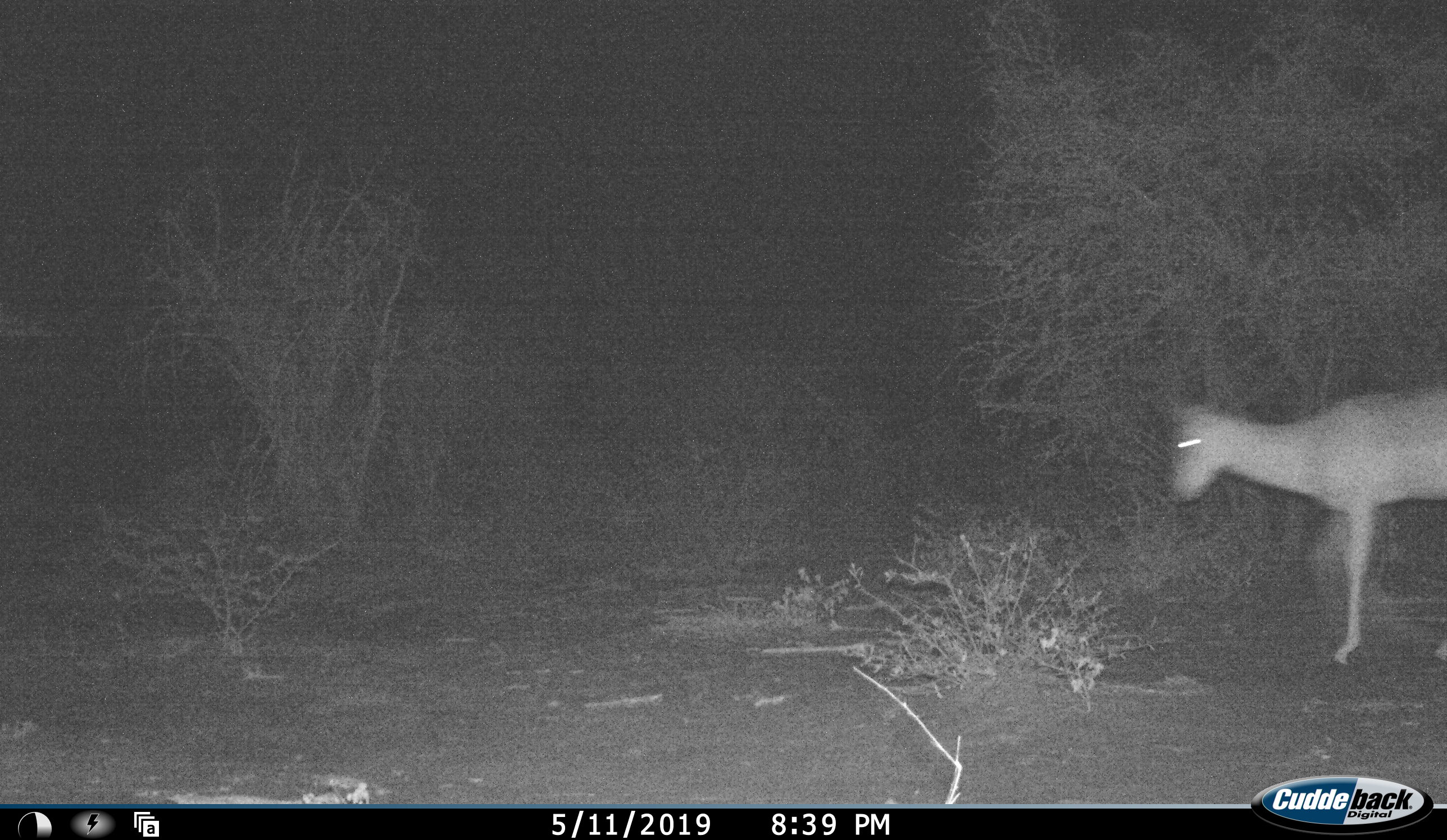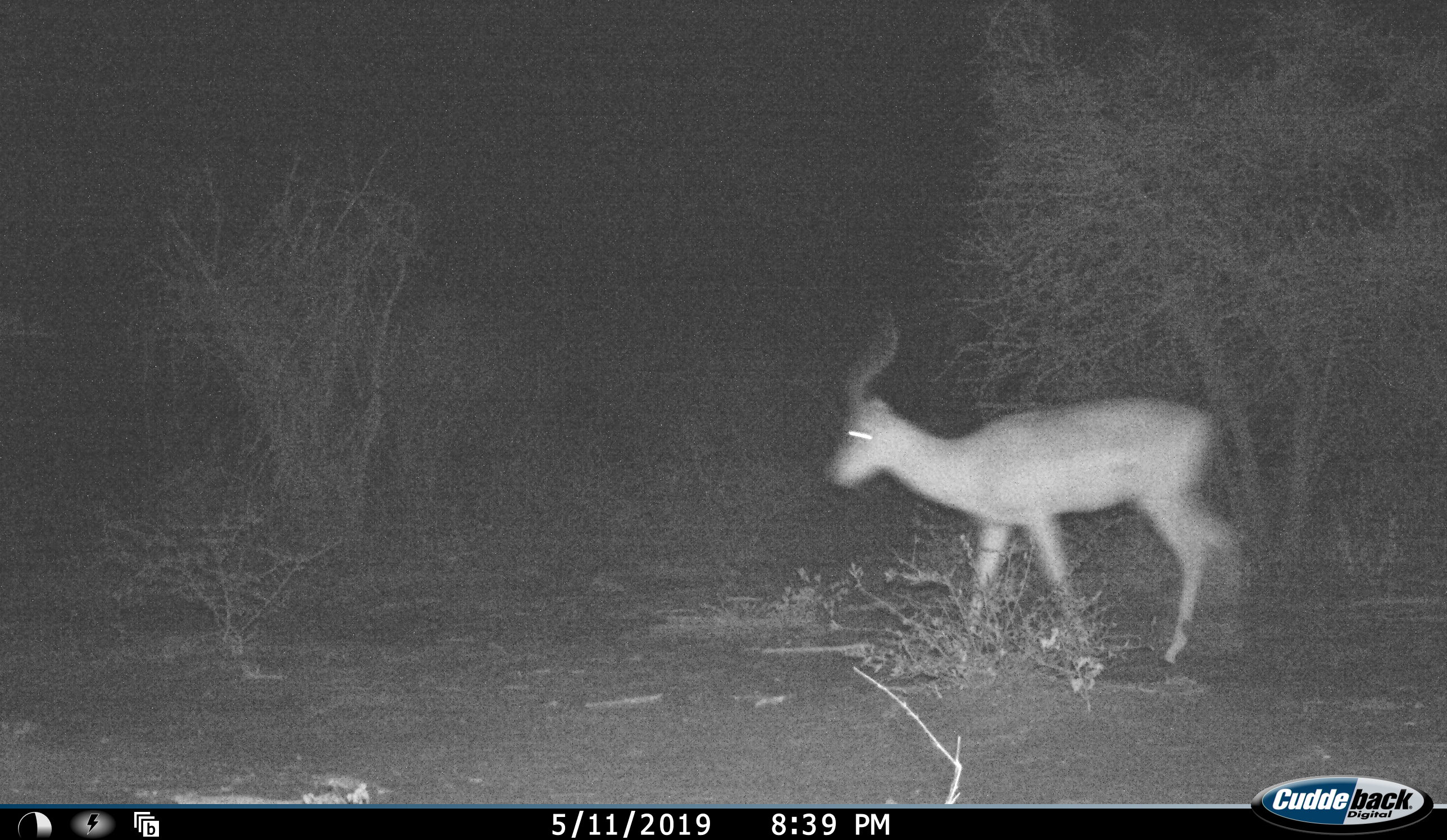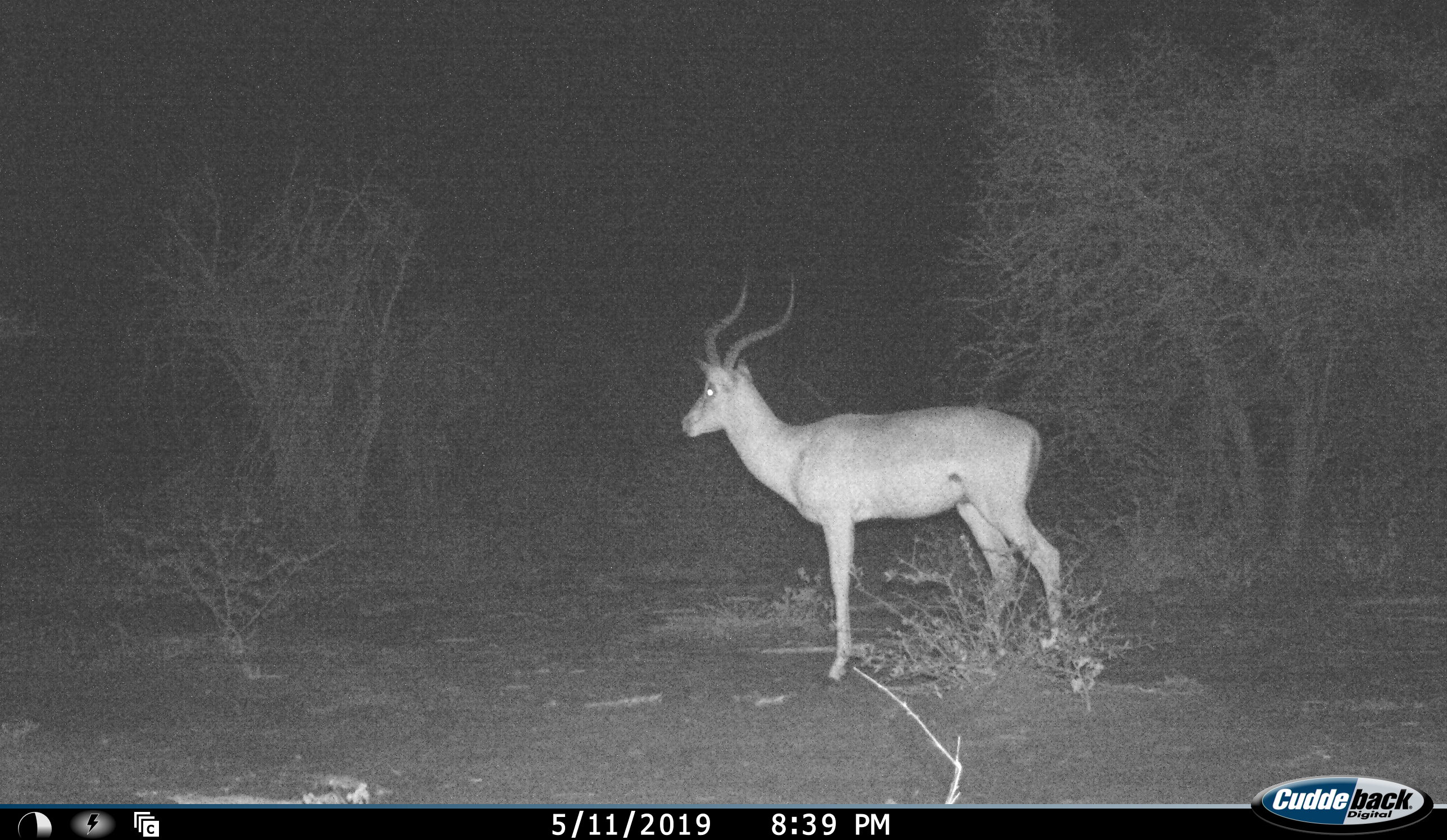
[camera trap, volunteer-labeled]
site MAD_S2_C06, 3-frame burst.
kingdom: Animalia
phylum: Chordata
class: Mammalia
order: Artiodactyla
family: Bovidae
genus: Aepyceros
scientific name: Aepyceros melampus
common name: impala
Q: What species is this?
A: Impala (Aepyceros melampus).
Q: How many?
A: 1.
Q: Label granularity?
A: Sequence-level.